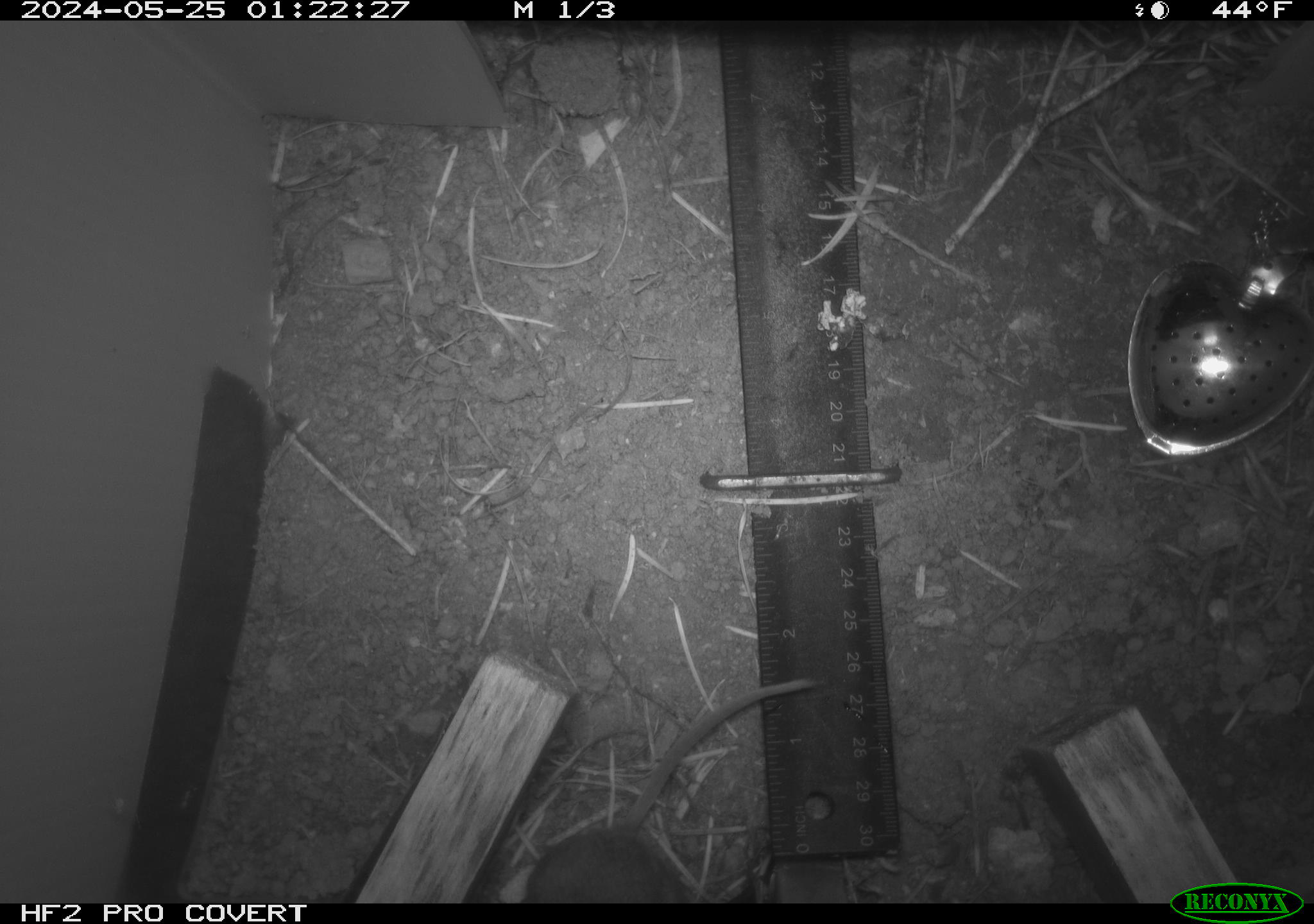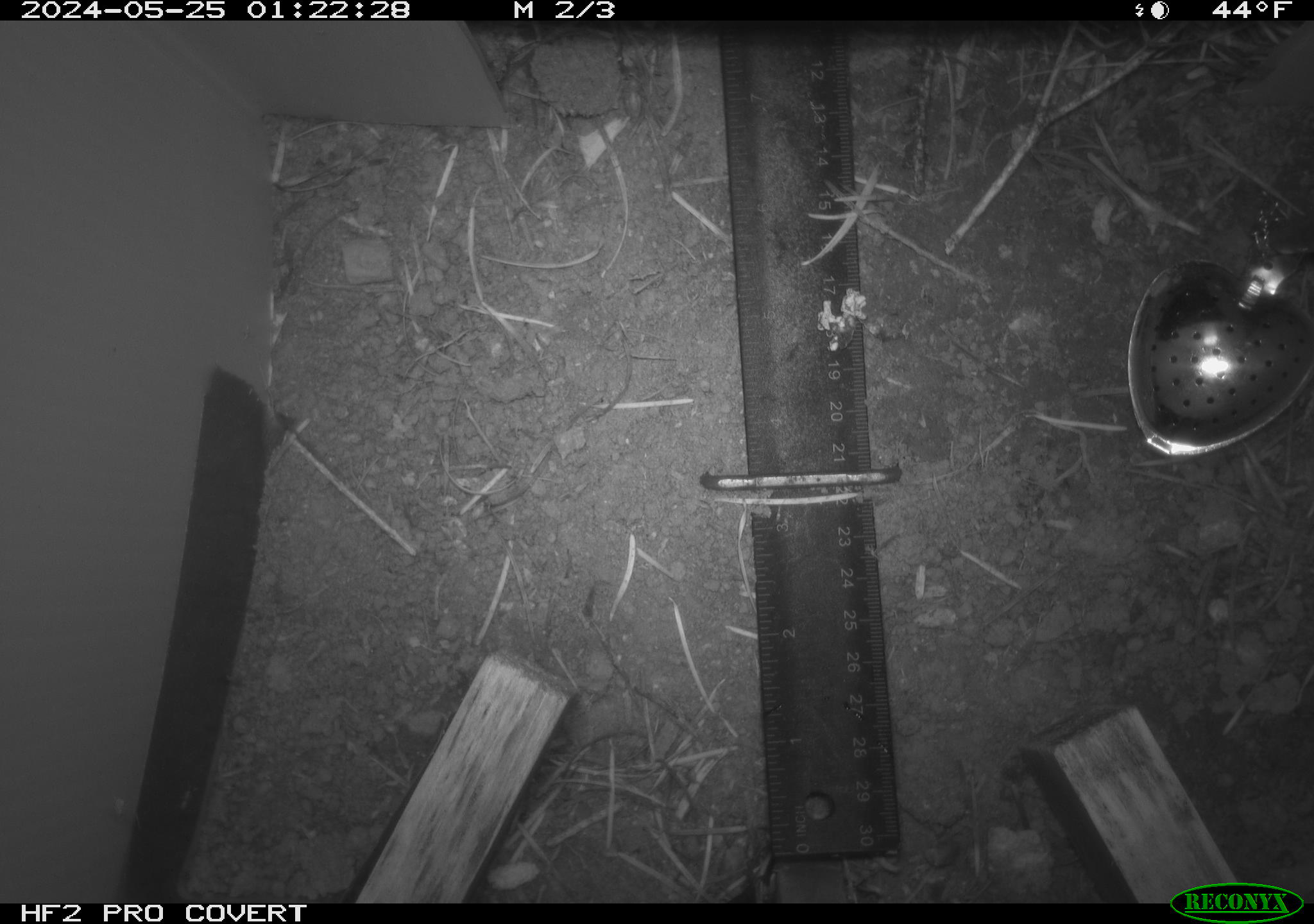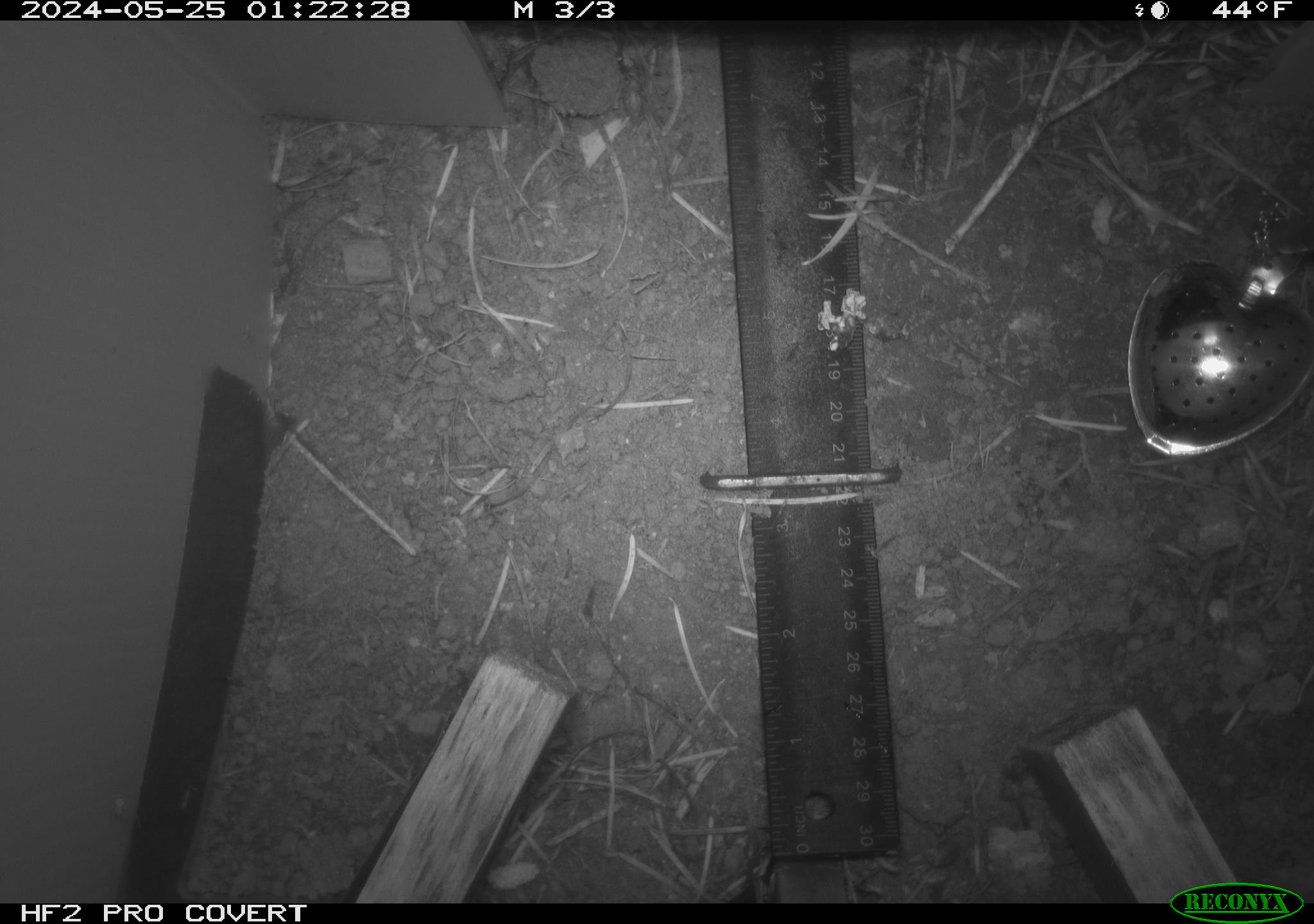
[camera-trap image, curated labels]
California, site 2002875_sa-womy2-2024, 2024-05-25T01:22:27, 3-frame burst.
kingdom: Animalia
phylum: Chordata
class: Mammalia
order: Rodentia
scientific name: Rodentia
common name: mouse species